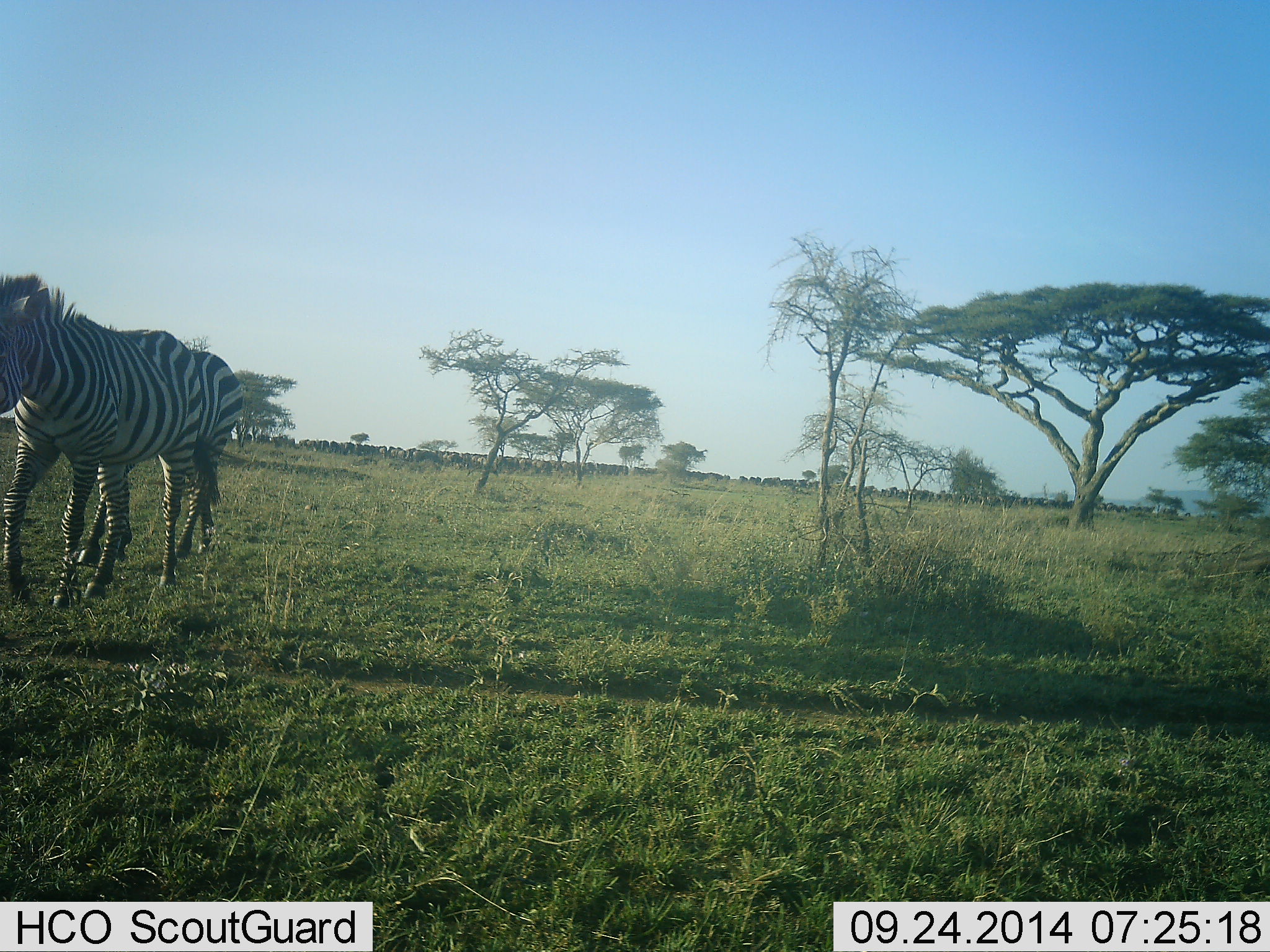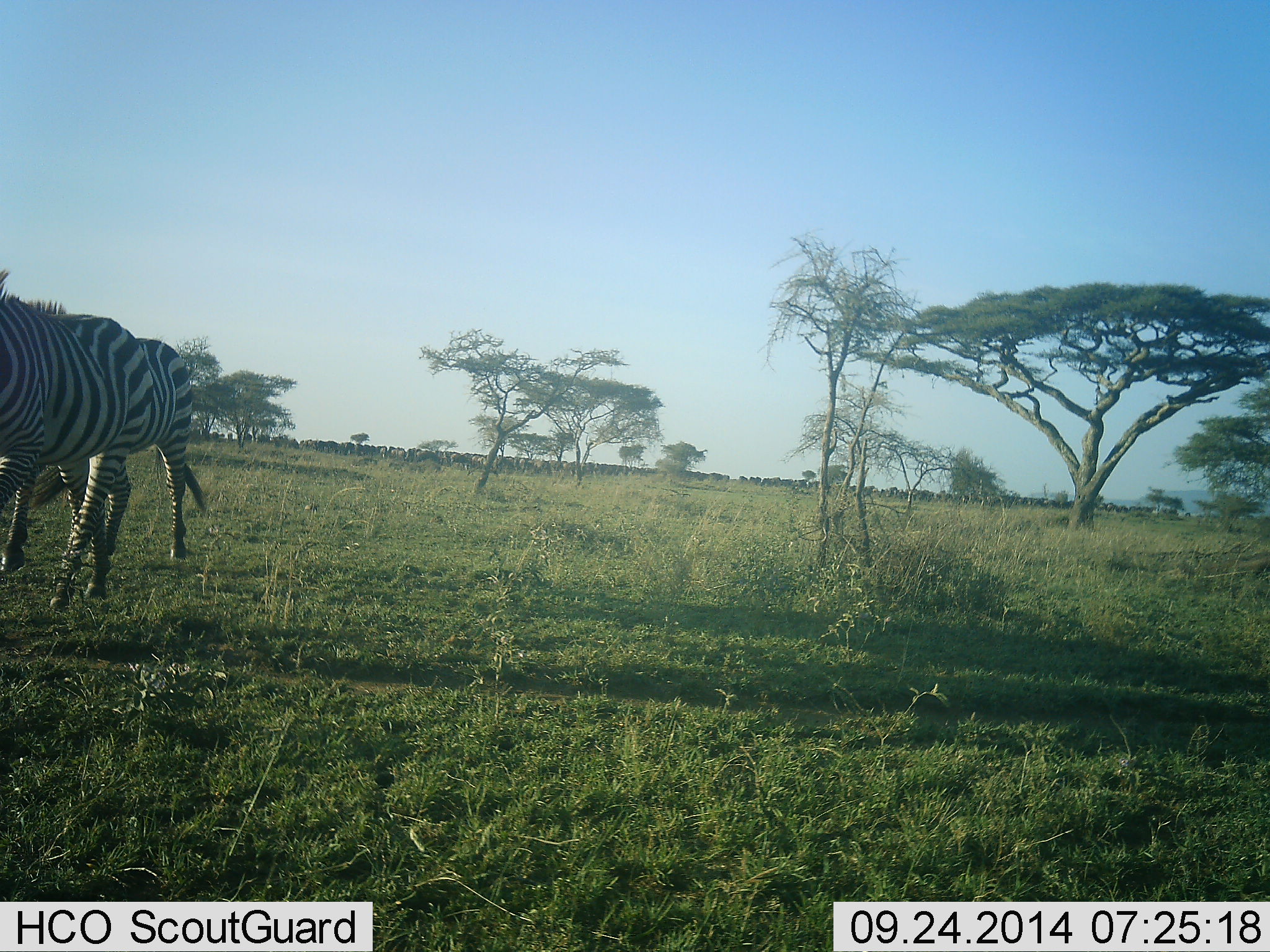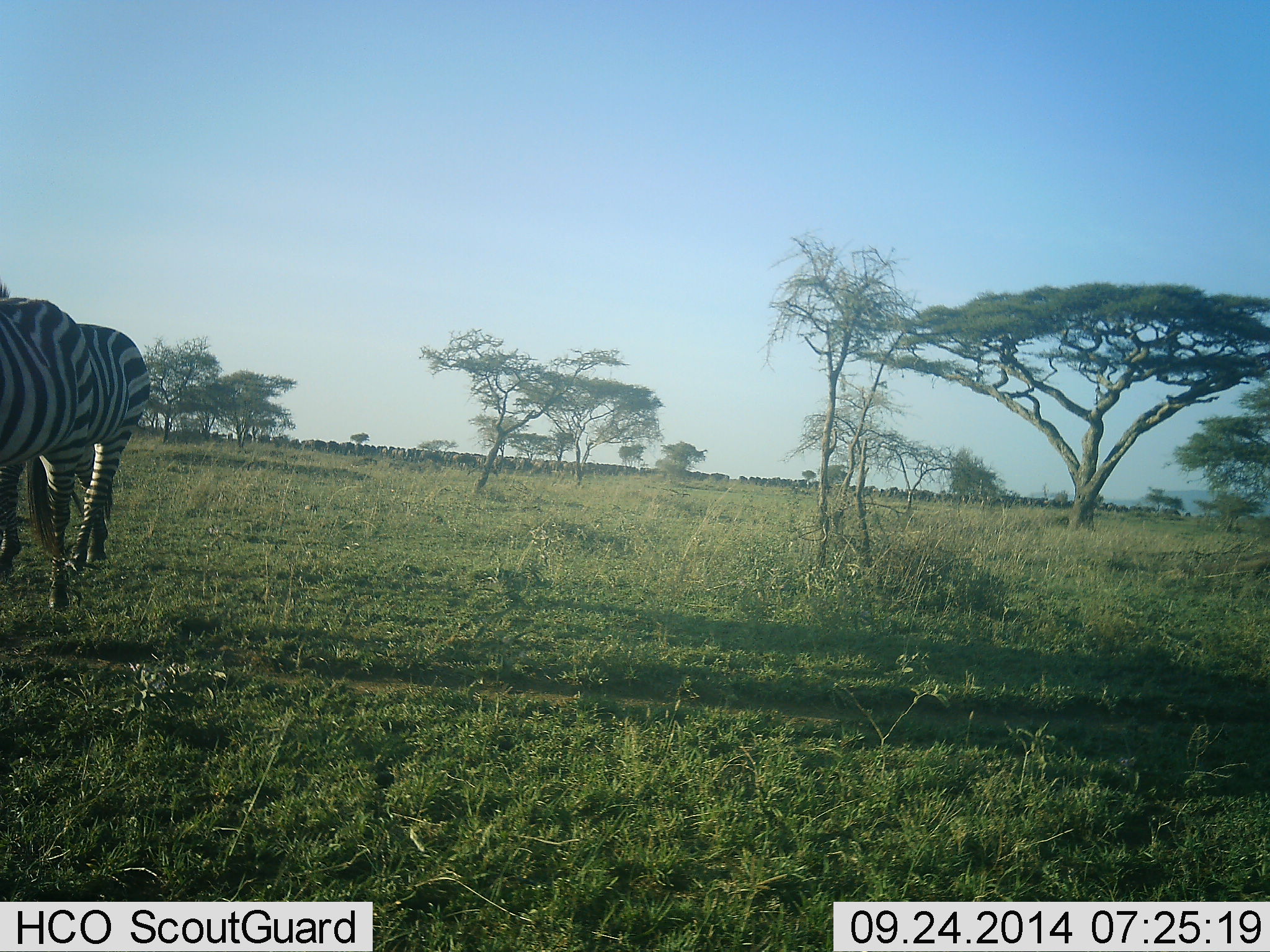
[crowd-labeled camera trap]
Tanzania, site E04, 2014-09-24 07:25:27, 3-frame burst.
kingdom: Animalia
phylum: Chordata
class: Mammalia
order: Perissodactyla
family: Equidae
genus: Equus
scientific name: Equus quagga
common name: plains zebra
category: zebra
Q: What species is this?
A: Zebra (plains zebra) (Equus quagga).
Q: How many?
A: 2.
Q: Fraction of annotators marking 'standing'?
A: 30%.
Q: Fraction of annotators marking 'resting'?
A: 0%.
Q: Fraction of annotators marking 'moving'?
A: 80%.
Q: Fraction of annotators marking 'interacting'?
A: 20%.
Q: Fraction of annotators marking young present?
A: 0%.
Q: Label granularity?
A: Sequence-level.